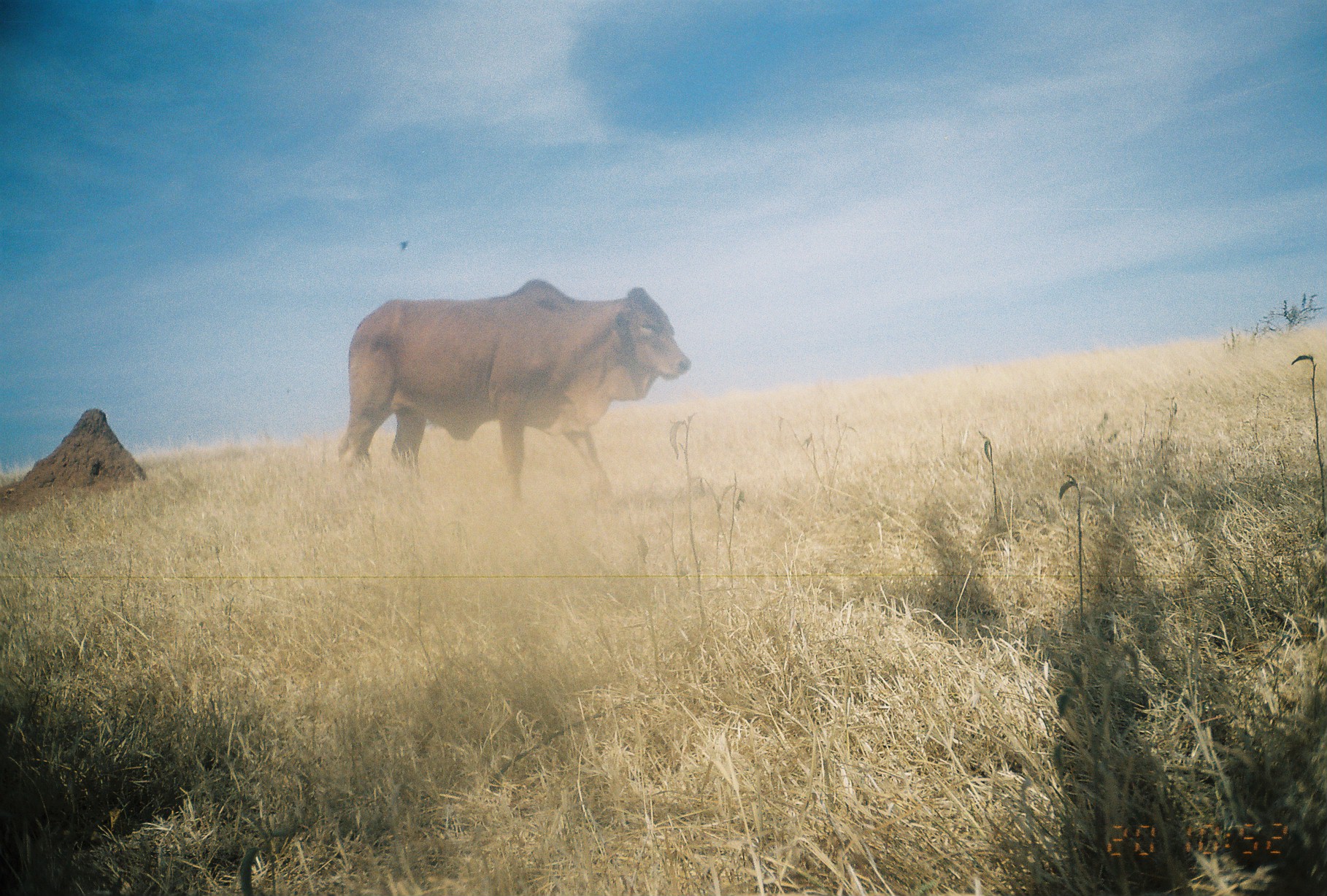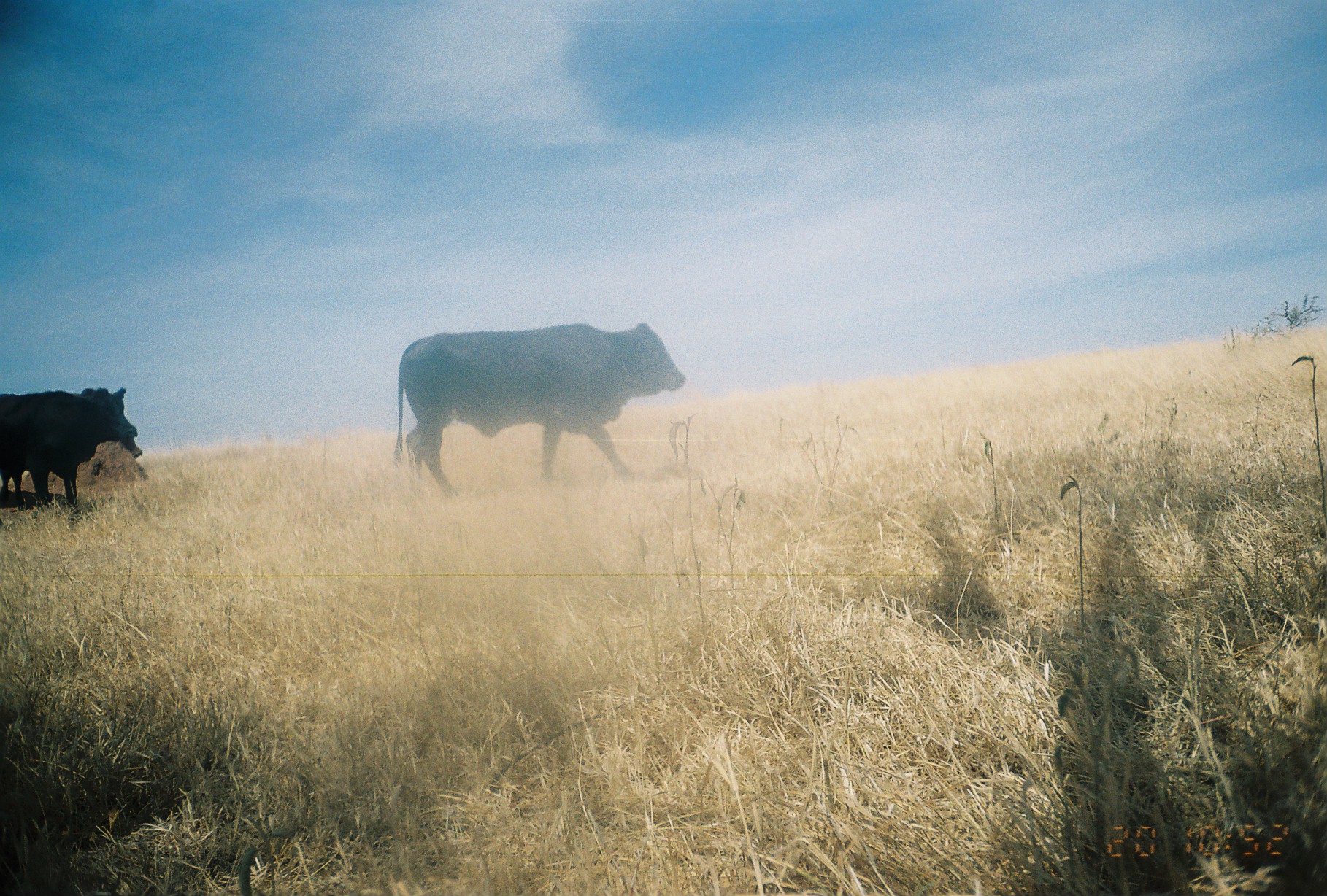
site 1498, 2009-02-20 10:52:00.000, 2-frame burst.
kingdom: Animalia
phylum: Chordata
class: Mammalia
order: Artiodactyla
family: Bovidae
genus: Bos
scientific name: Bos taurus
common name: domestic cattle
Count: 1.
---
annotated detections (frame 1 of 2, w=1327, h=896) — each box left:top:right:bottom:
bos taurus: 332:278:692:513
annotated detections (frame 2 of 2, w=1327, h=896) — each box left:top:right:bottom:
bos taurus: 393:321:684:495; 1:386:136:511; 115:438:143:458